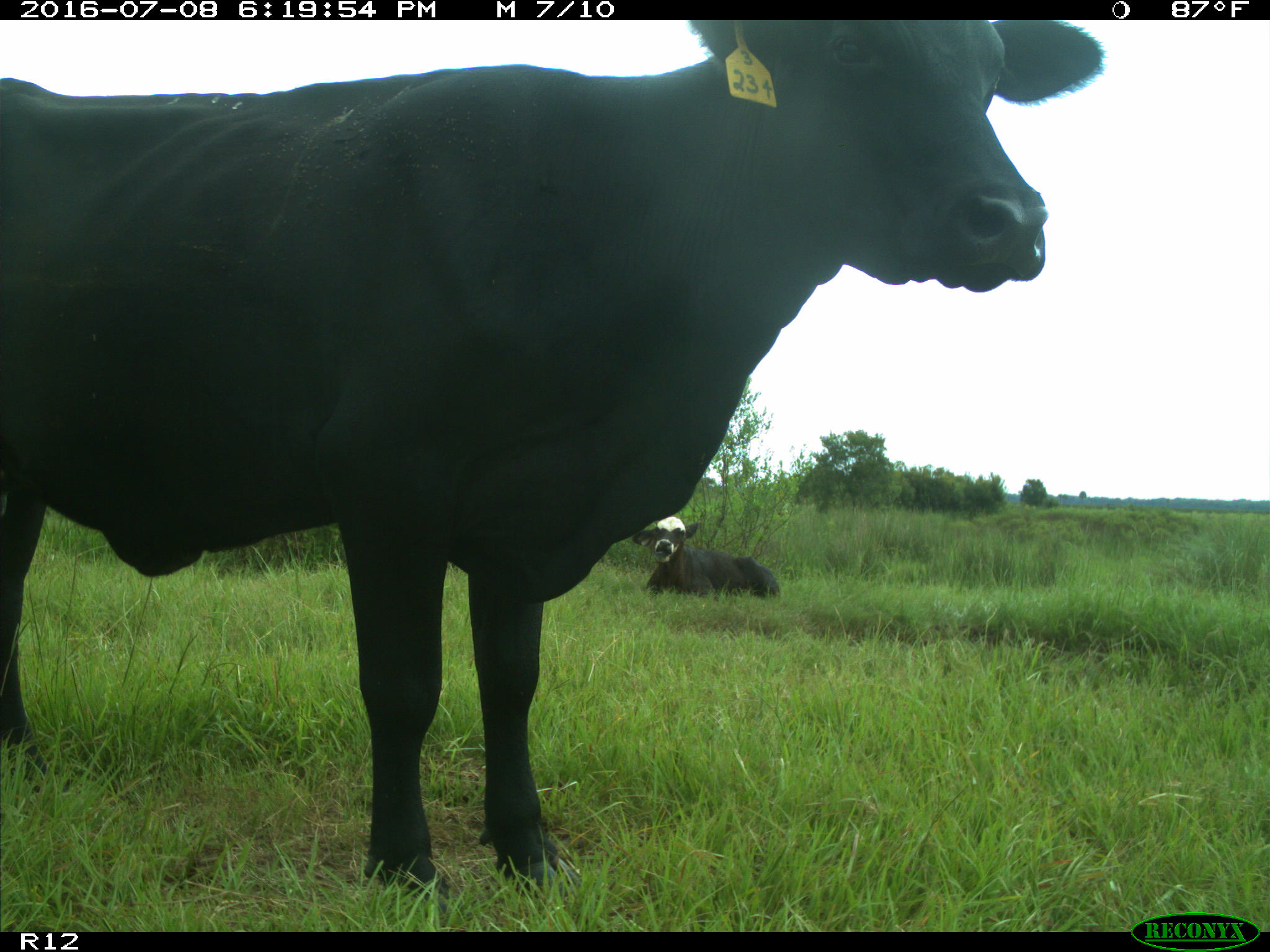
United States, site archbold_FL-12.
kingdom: Animalia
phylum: Chordata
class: Mammalia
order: Artiodactyla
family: Bovidae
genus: Bos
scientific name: Bos taurus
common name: domestic cow